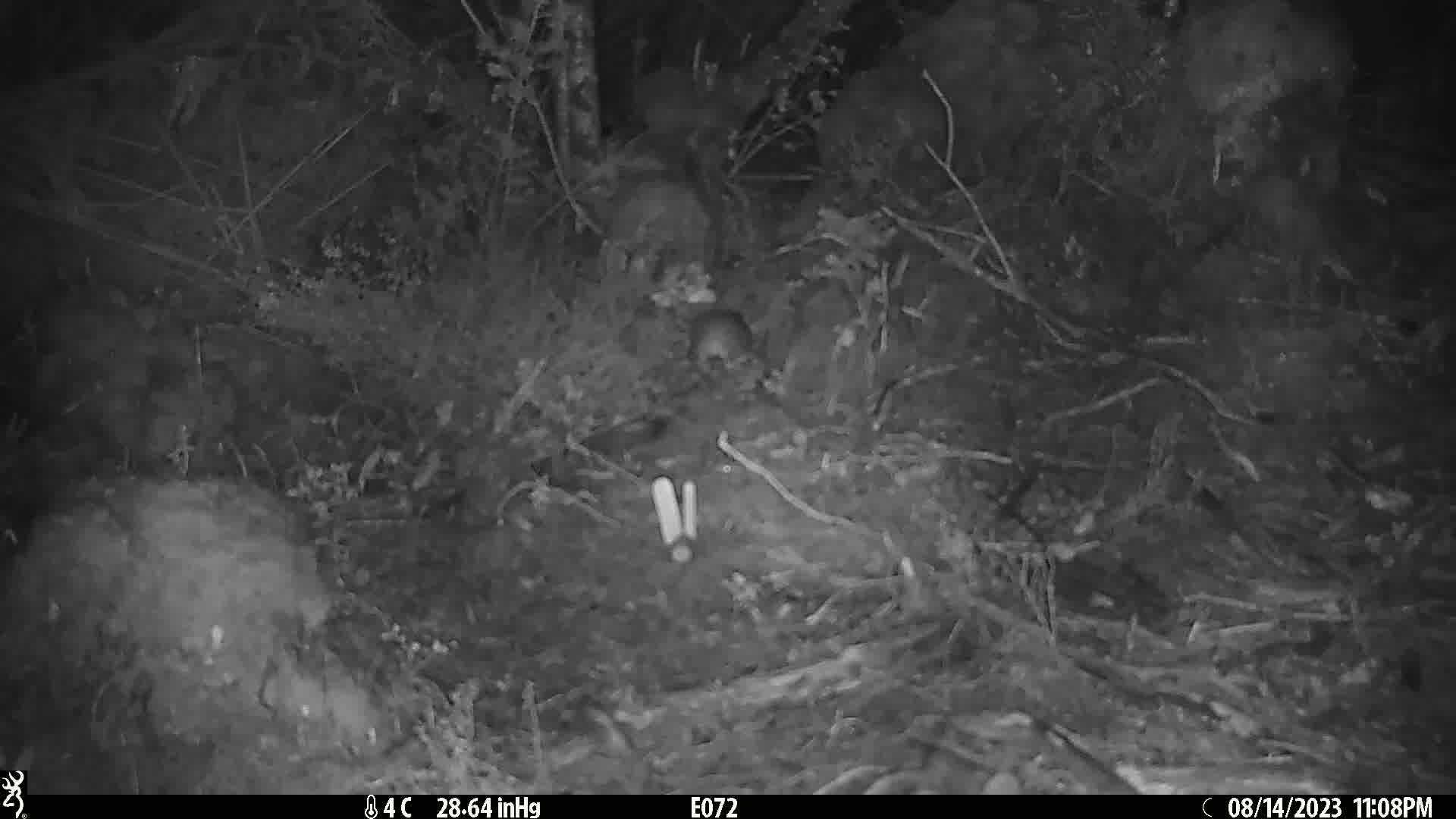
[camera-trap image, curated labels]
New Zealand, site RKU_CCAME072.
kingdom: Animalia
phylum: Chordata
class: Mammalia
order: Rodentia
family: Muridae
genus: Rattus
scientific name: Rattus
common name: rat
Rat (Rattus).